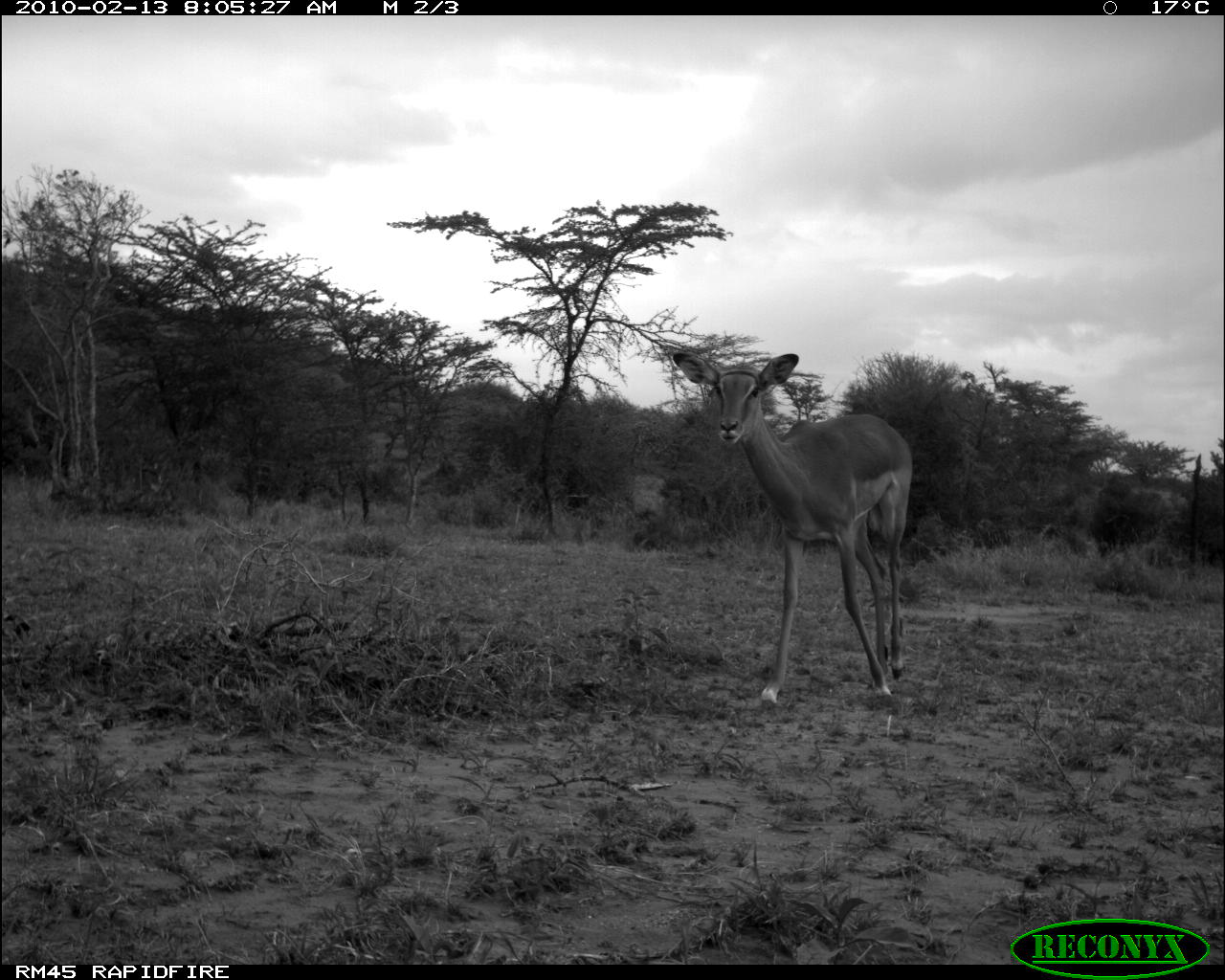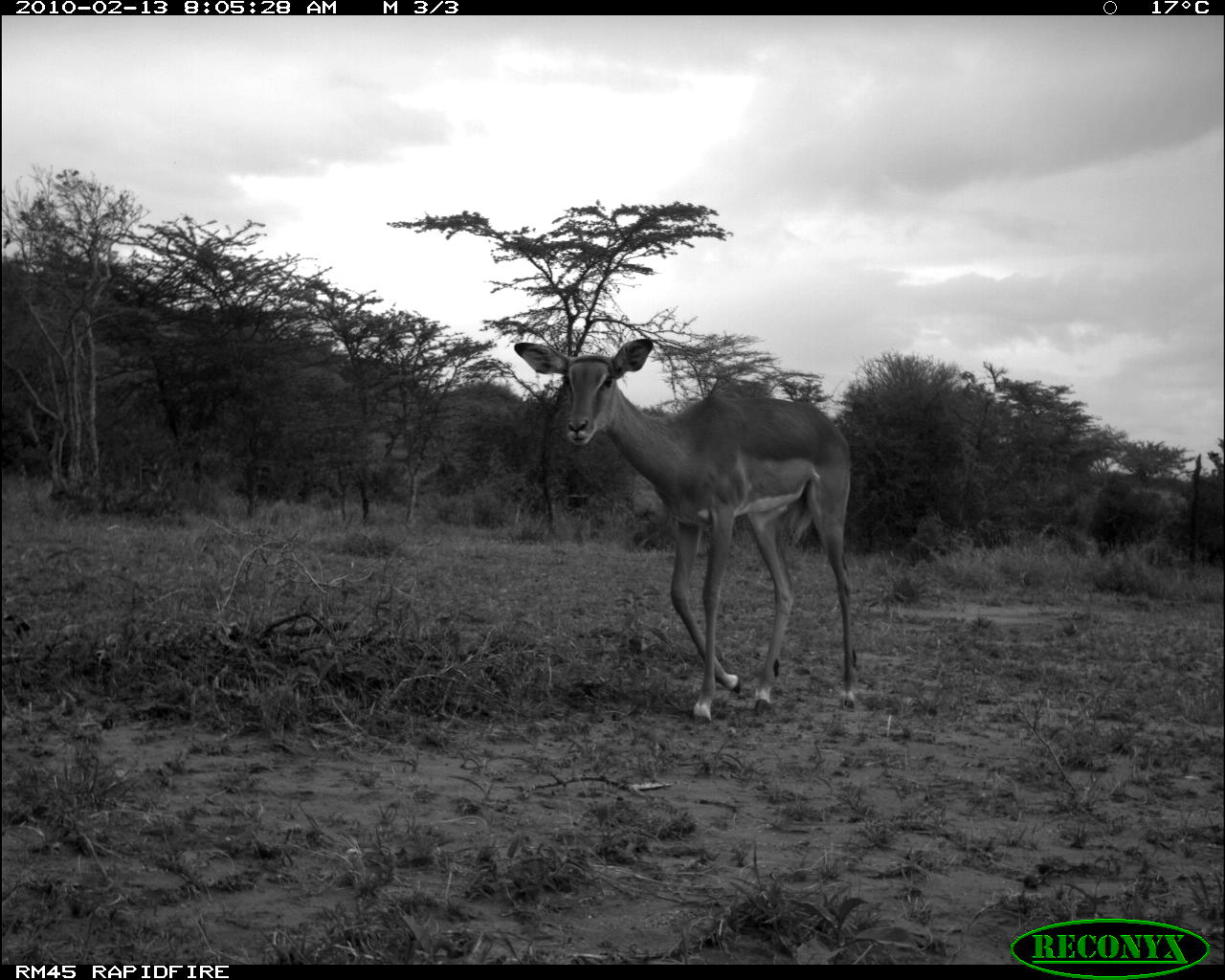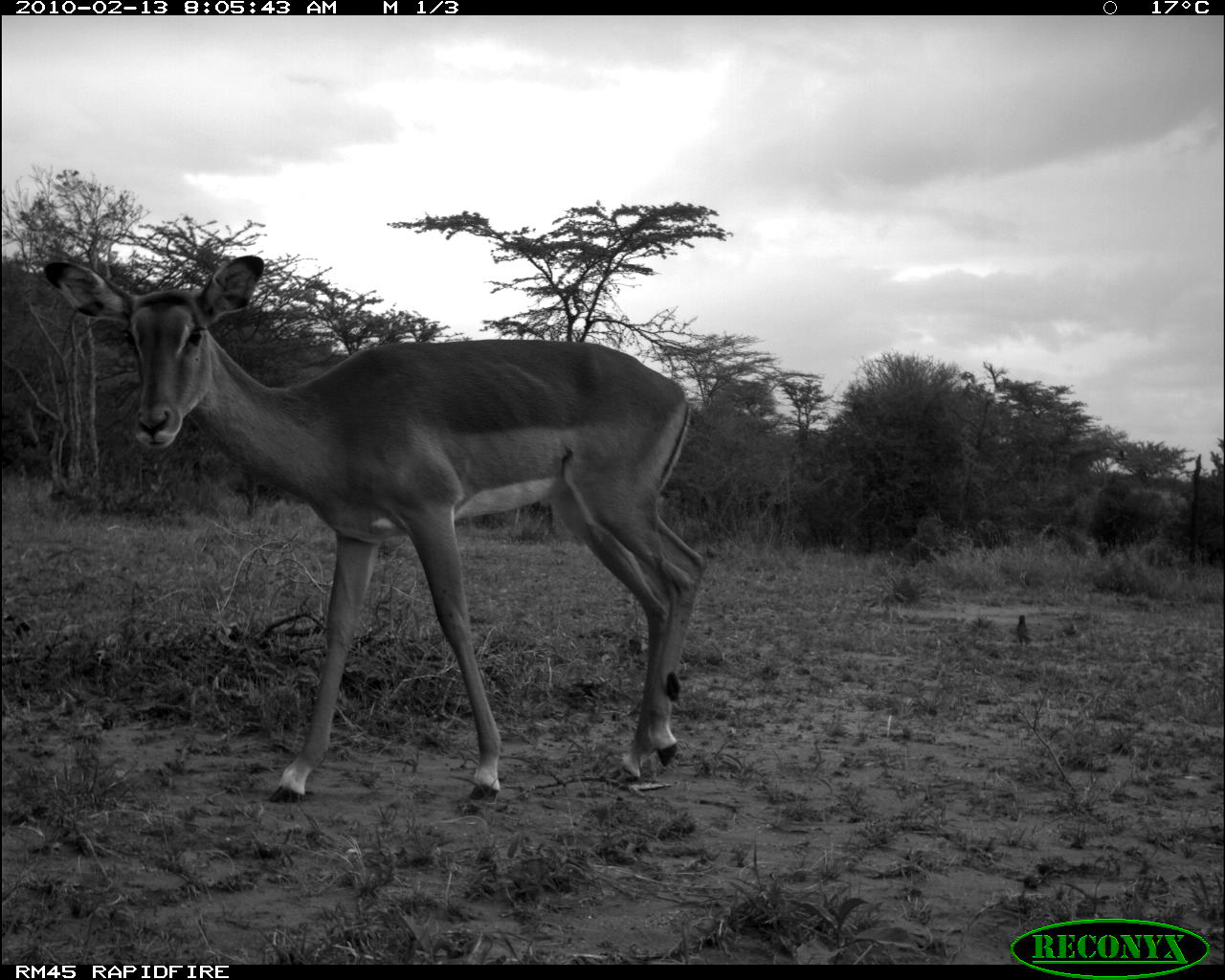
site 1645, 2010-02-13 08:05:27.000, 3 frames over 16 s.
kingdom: Animalia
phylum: Chordata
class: Mammalia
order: Artiodactyla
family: Bovidae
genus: Aepyceros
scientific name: Aepyceros melampus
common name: impala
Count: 1.